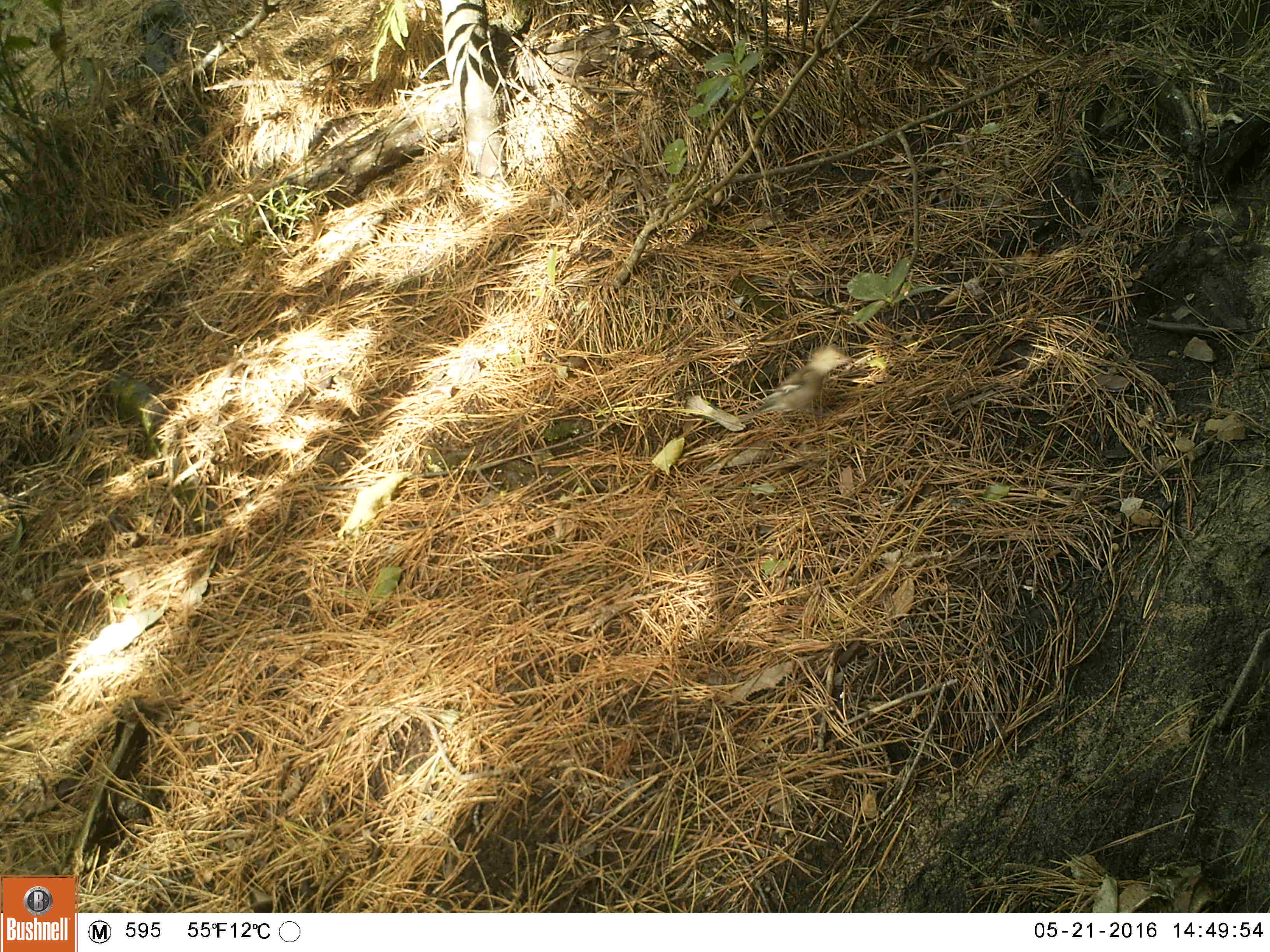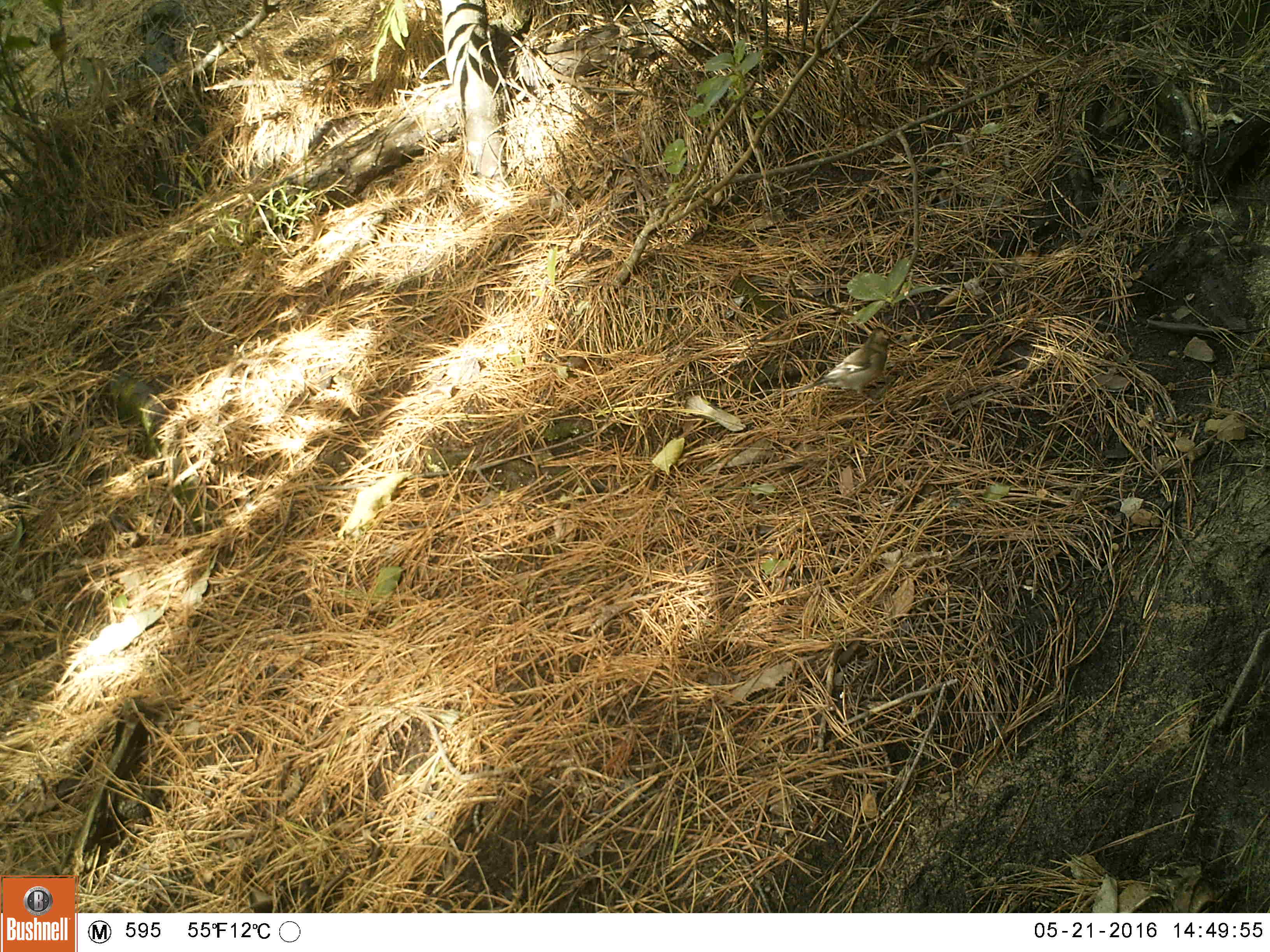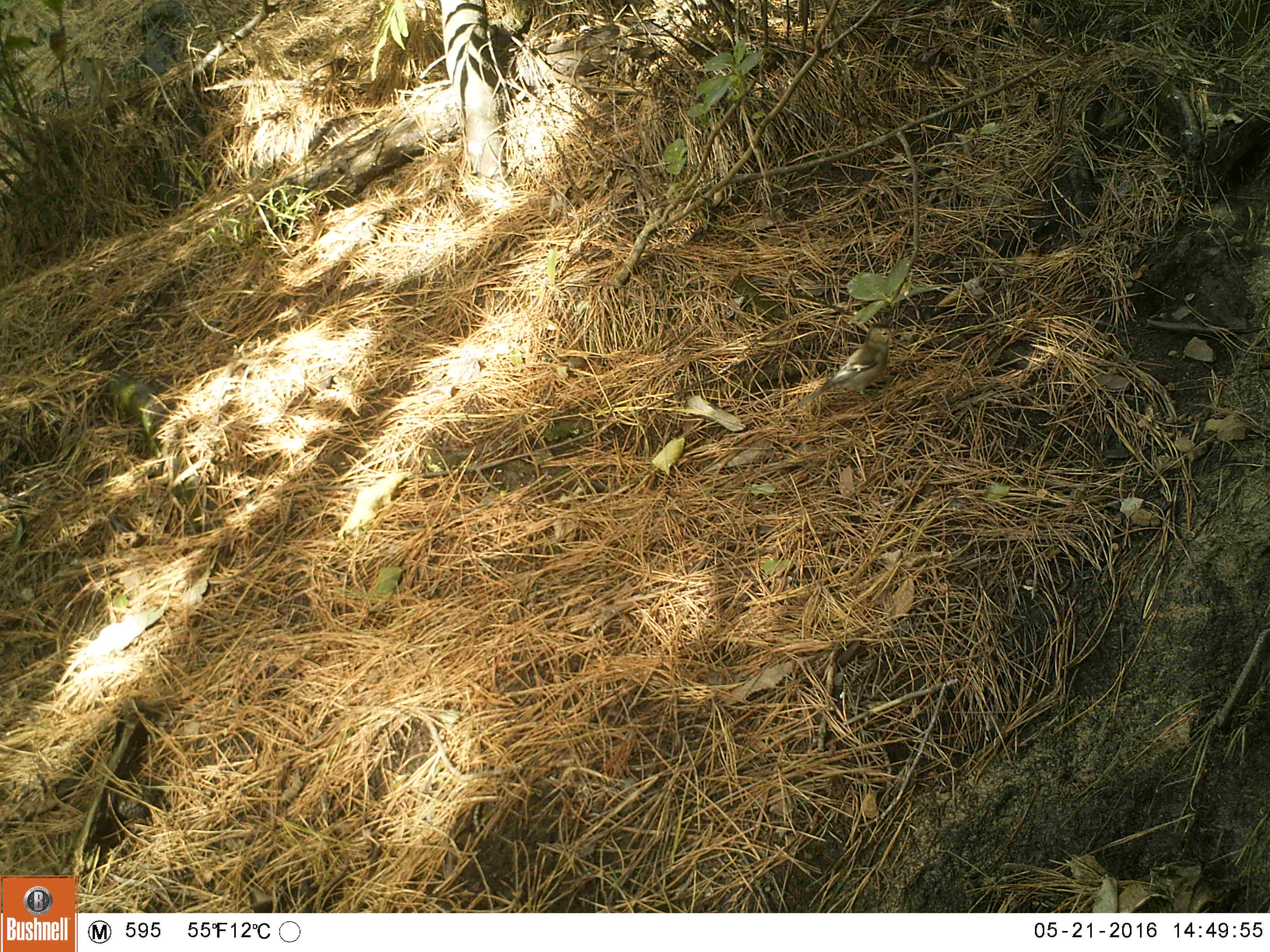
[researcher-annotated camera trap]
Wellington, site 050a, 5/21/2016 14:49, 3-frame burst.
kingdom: Animalia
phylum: Chordata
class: Aves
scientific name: Aves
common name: bird